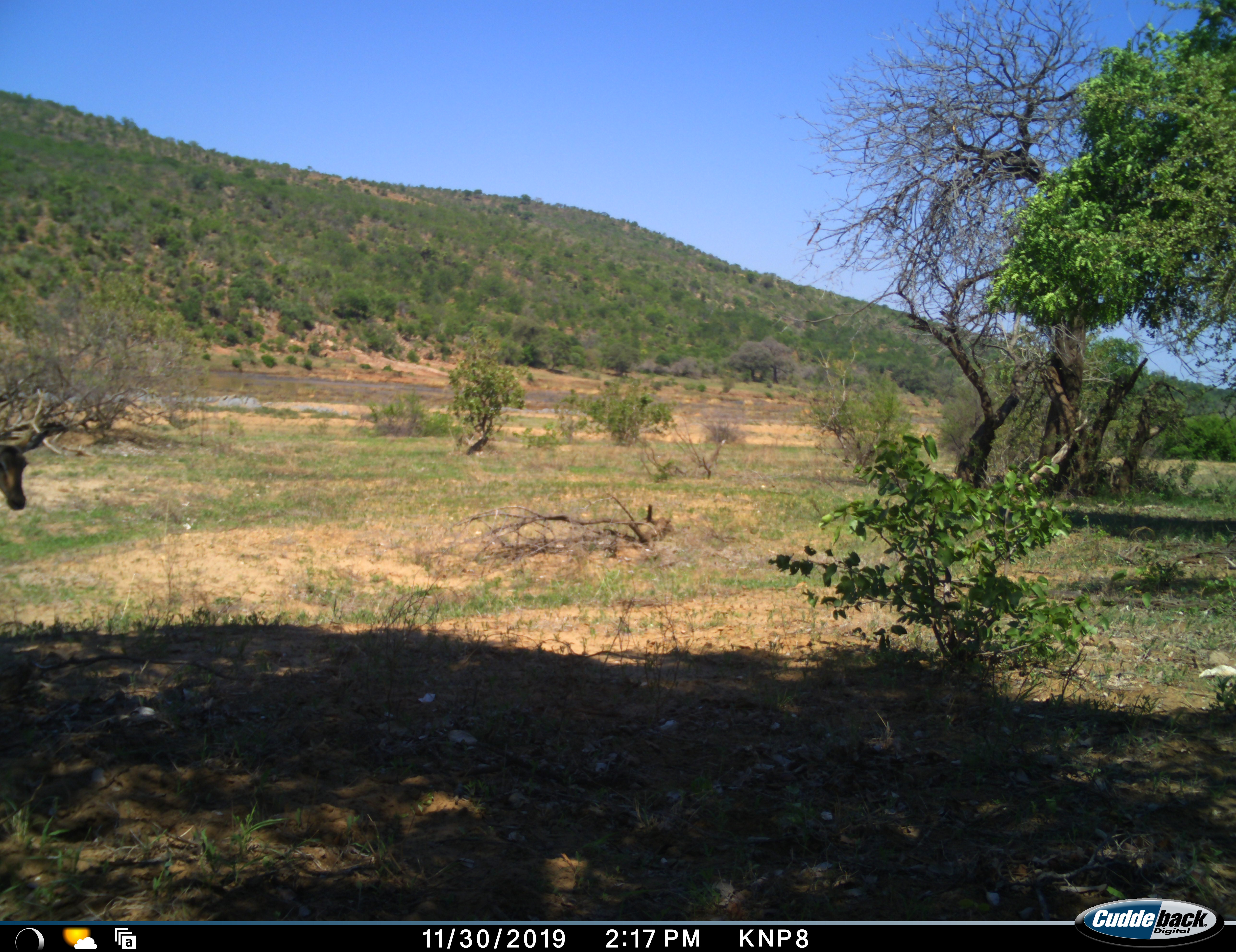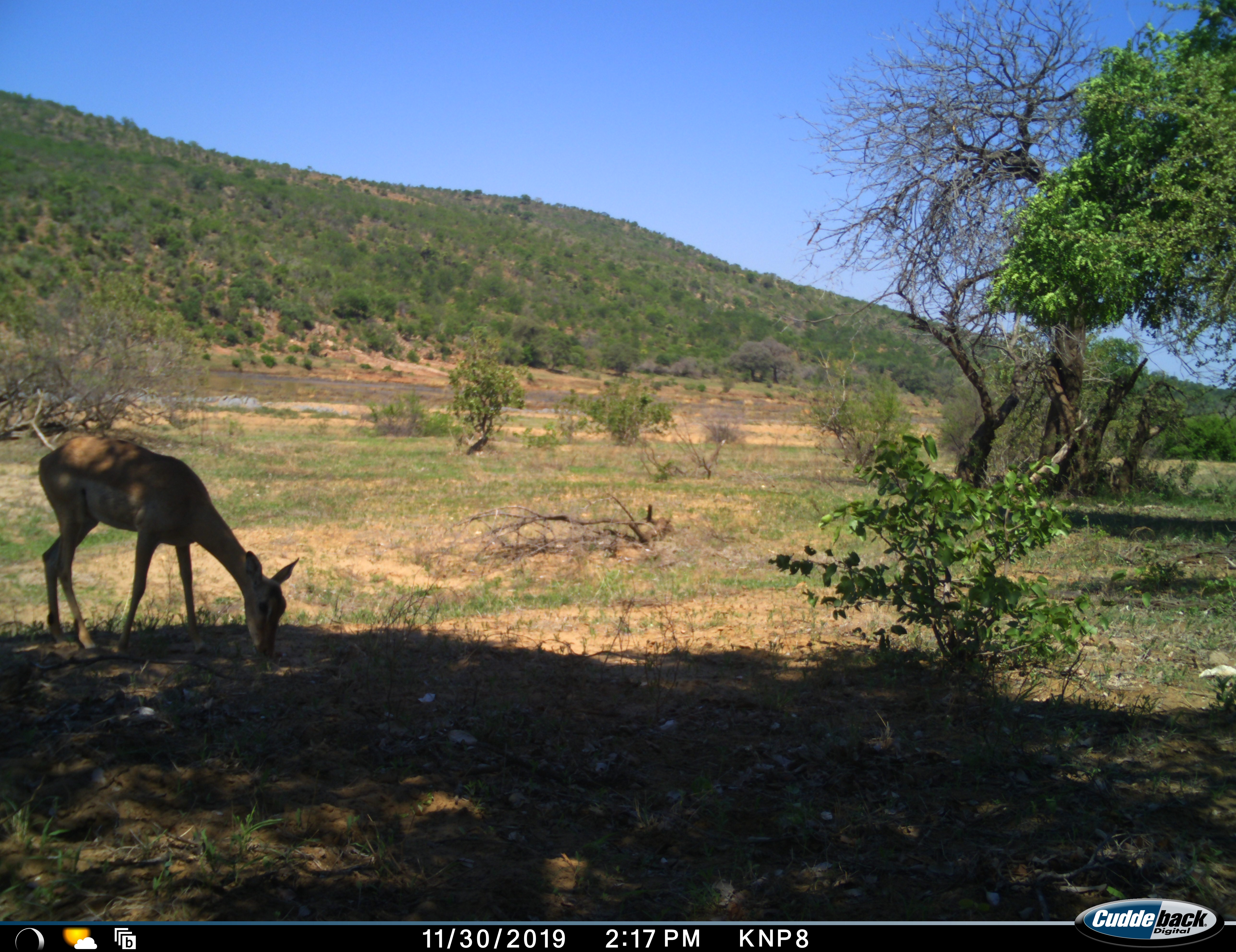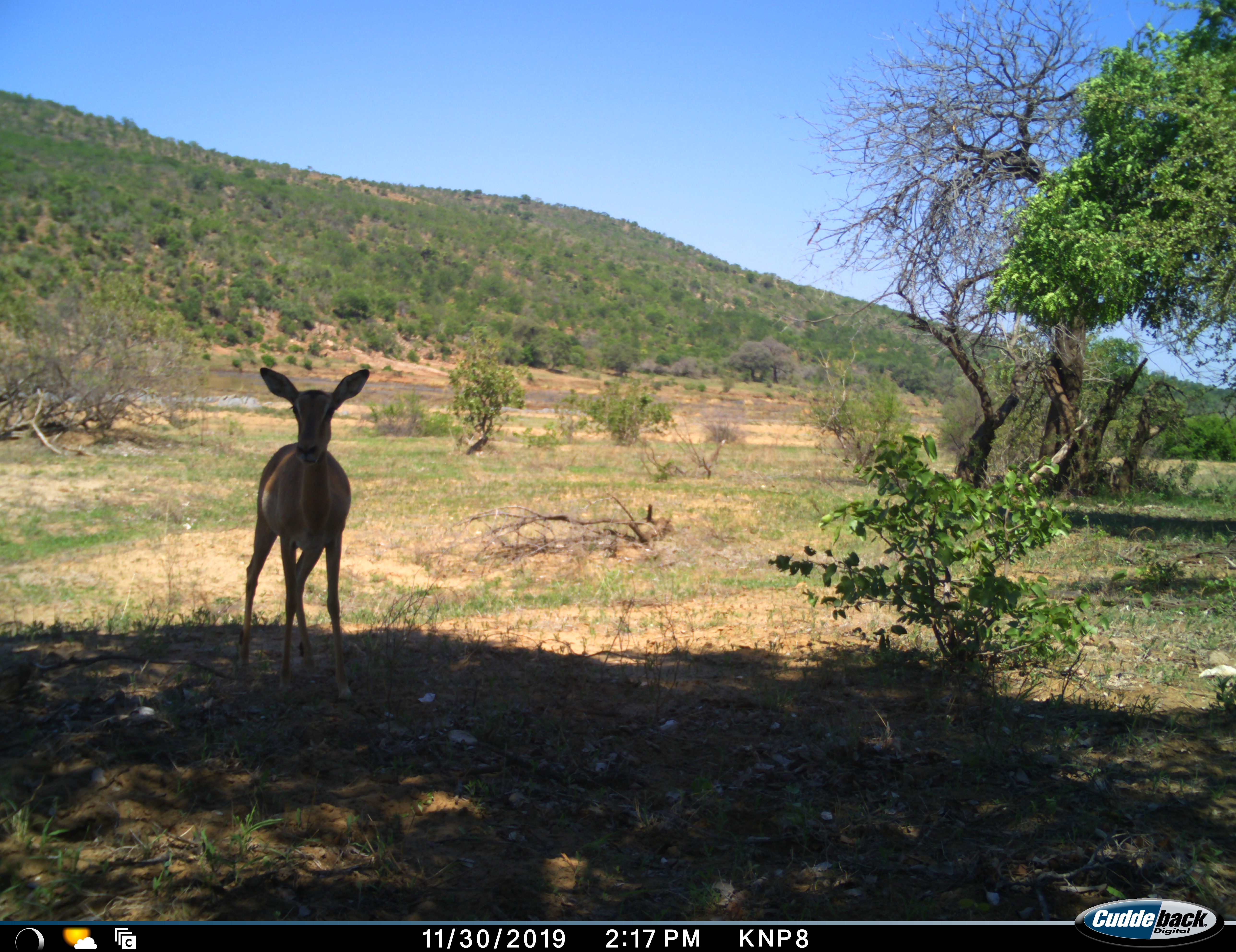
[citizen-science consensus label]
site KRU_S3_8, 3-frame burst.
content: unidentified animal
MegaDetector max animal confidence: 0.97